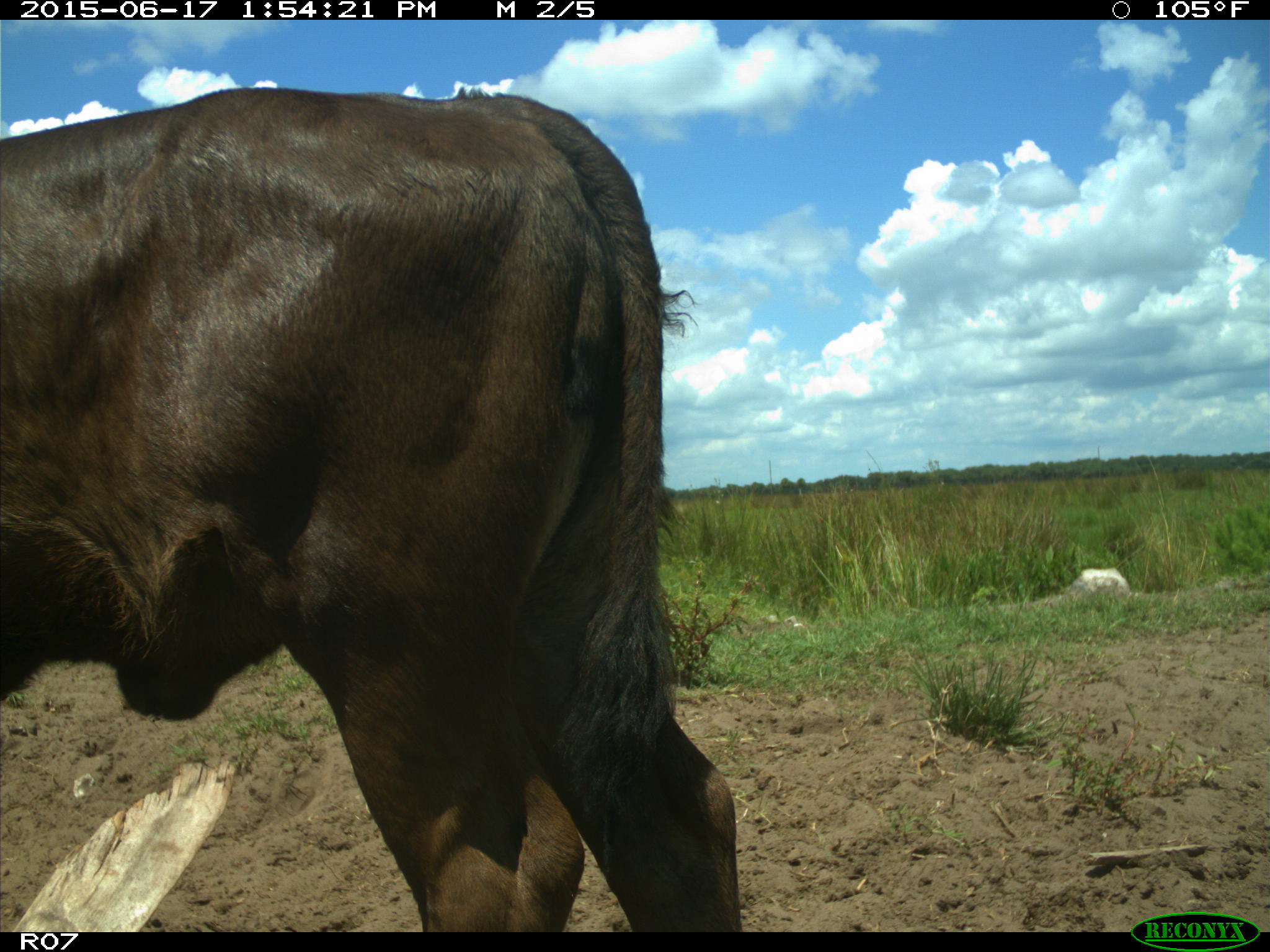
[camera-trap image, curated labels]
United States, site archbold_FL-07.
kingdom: Animalia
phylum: Chordata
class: Mammalia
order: Artiodactyla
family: Bovidae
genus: Bos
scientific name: Bos taurus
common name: domestic cow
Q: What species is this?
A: Bos taurus (domestic cow).